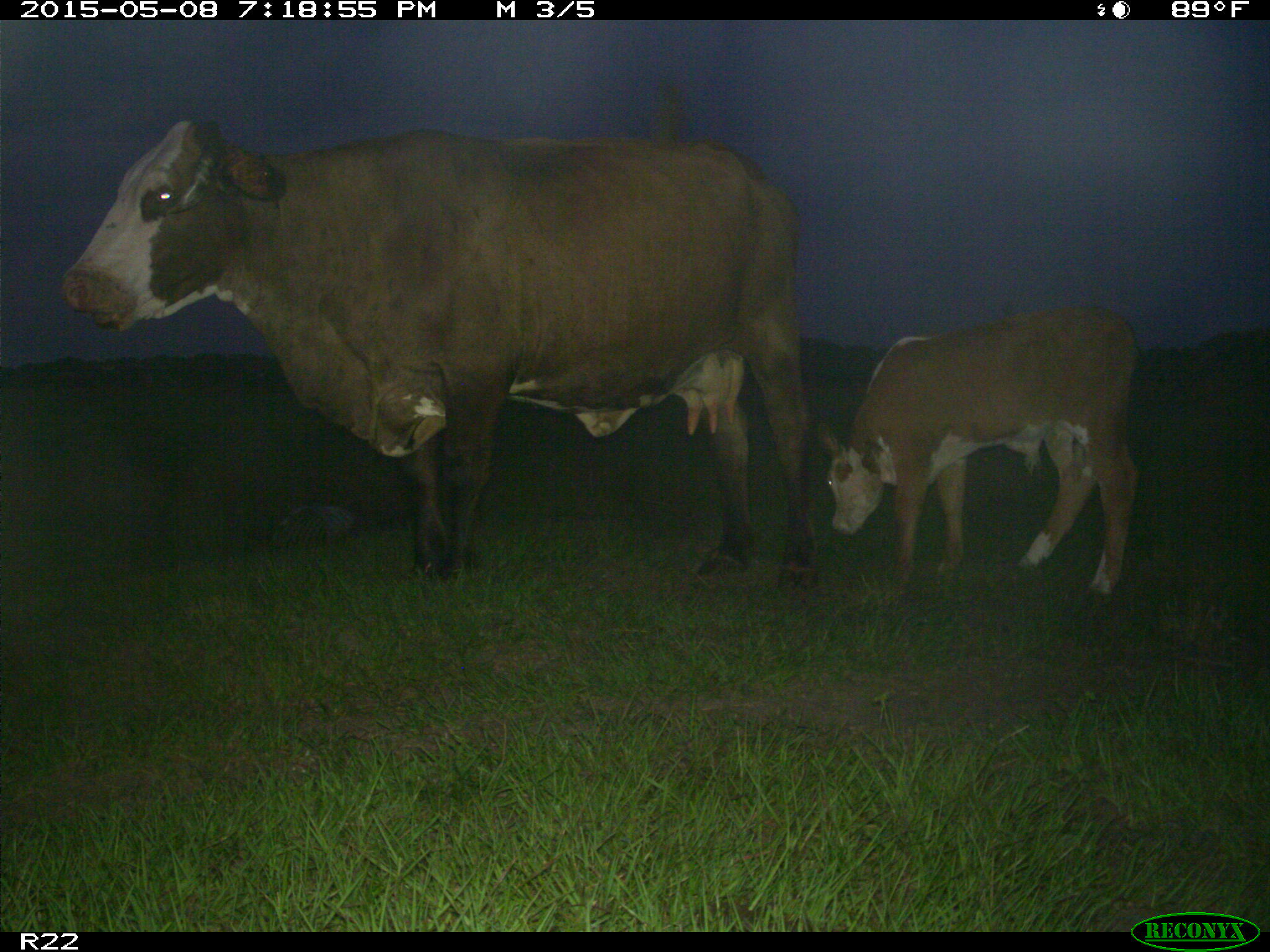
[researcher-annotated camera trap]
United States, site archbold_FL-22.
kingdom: Animalia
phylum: Chordata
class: Mammalia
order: Artiodactyla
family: Bovidae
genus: Bos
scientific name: Bos taurus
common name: domestic cow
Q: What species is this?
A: Bos taurus (domestic cow).